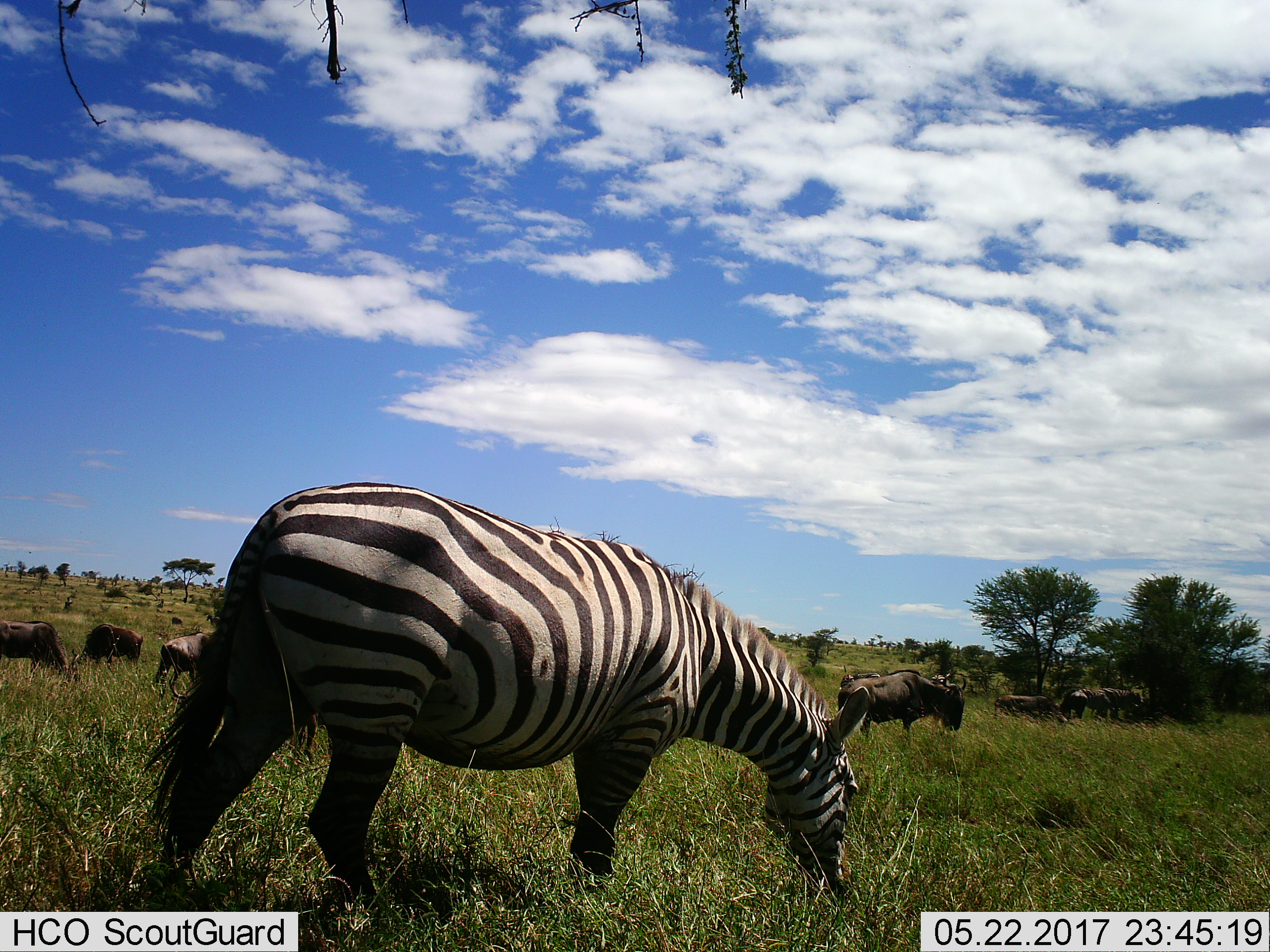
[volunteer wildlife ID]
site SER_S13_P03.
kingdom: Animalia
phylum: Chordata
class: Mammalia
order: Artiodactyla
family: Bovidae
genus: Connochaetes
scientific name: Connochaetes taurinus taurinus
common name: blue wildebeest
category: wildebeestblue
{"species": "wildebeestblue (blue wildebeest) (Connochaetes taurinus taurinus)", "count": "6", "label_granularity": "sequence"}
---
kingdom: Animalia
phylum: Chordata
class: Mammalia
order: Perissodactyla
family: Equidae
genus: Equus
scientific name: Equus quagga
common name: plains zebra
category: zebraplains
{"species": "zebraplains (plains zebra) (Equus quagga)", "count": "3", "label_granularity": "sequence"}